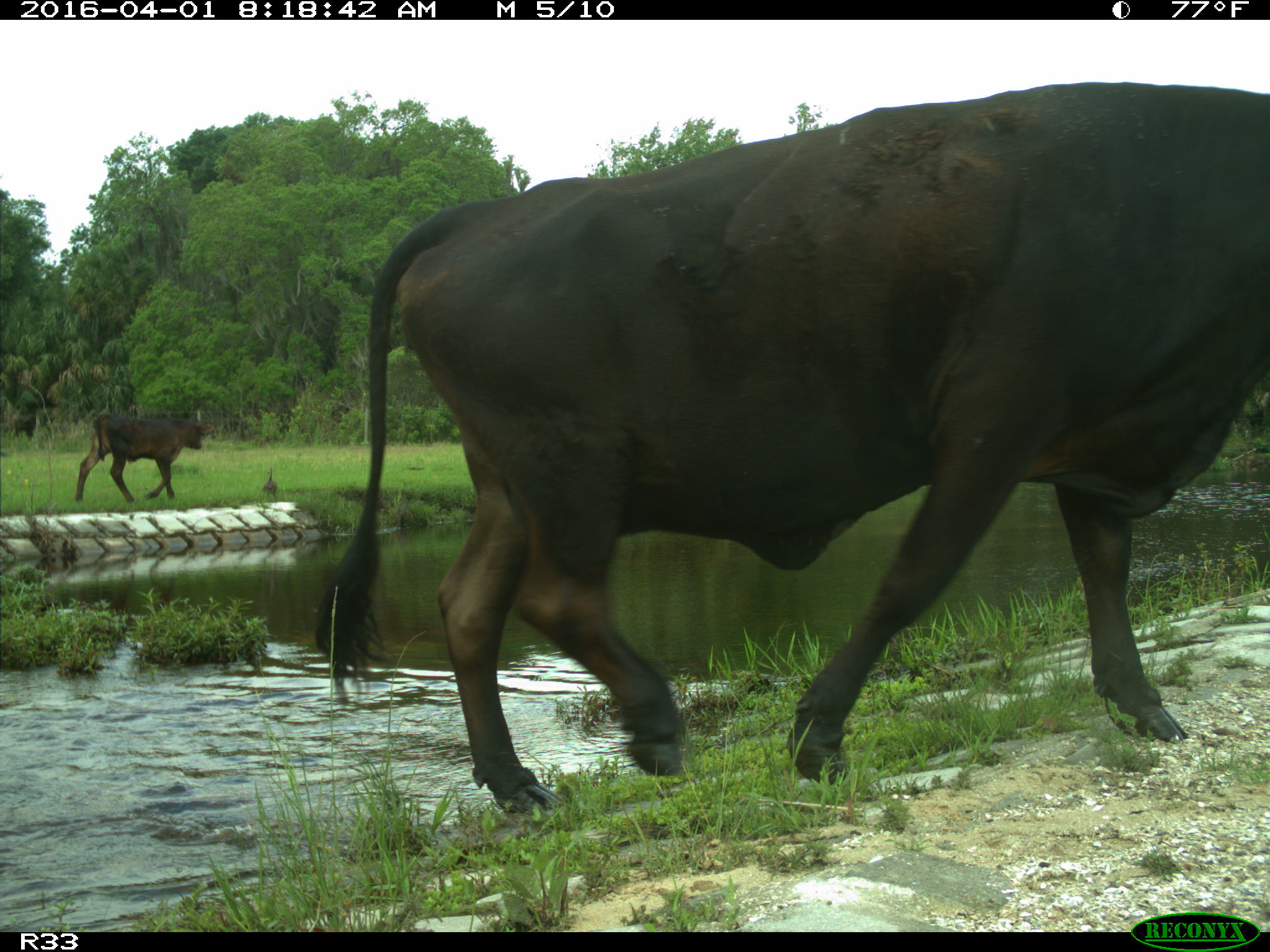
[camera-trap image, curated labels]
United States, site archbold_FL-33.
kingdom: Animalia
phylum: Chordata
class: Mammalia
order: Artiodactyla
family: Bovidae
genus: Bos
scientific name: Bos taurus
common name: domestic cow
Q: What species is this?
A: Bos taurus (domestic cow).